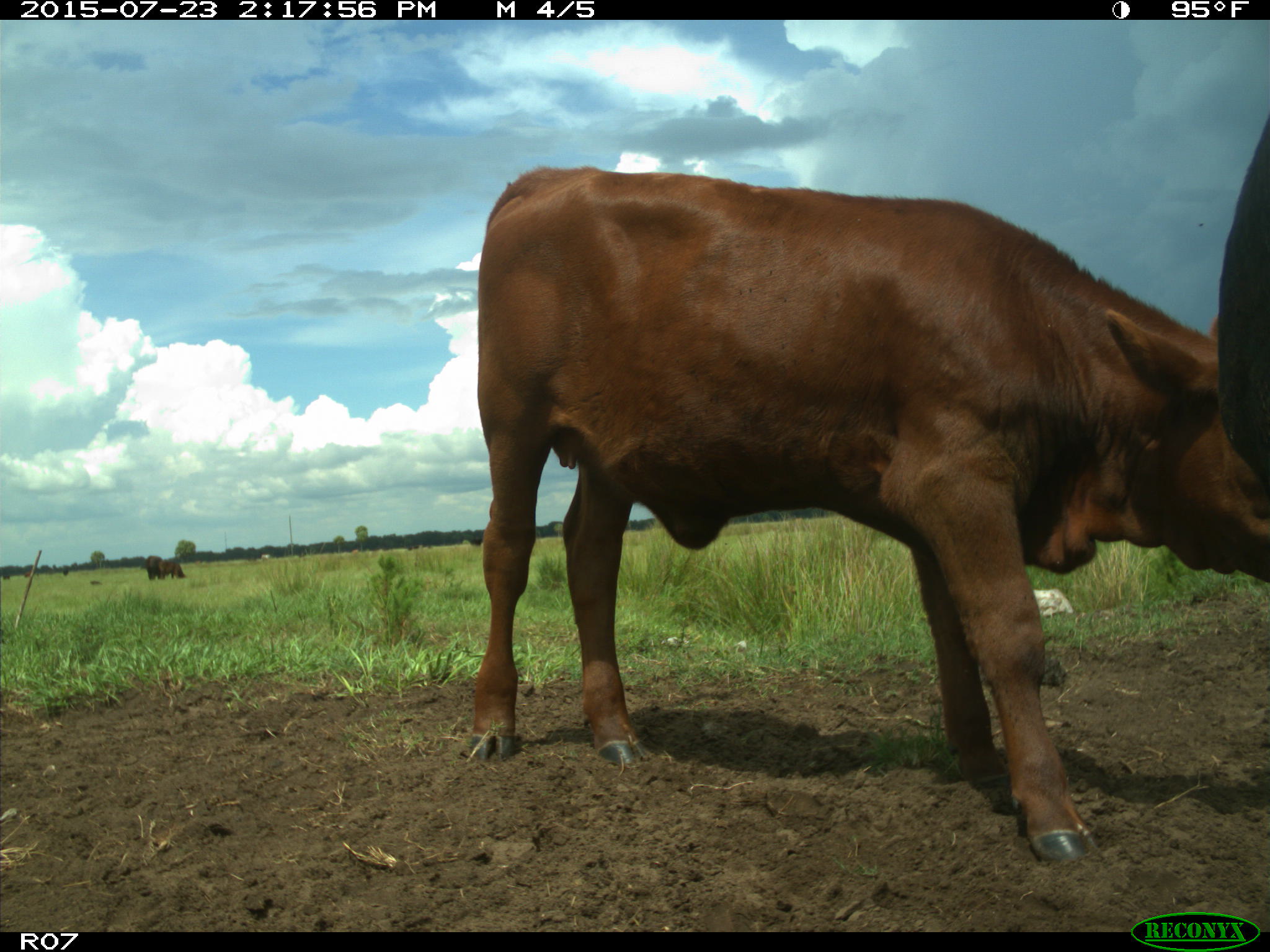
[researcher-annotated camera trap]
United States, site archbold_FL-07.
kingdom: Animalia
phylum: Chordata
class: Mammalia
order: Artiodactyla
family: Bovidae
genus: Bos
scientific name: Bos taurus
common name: domestic cow